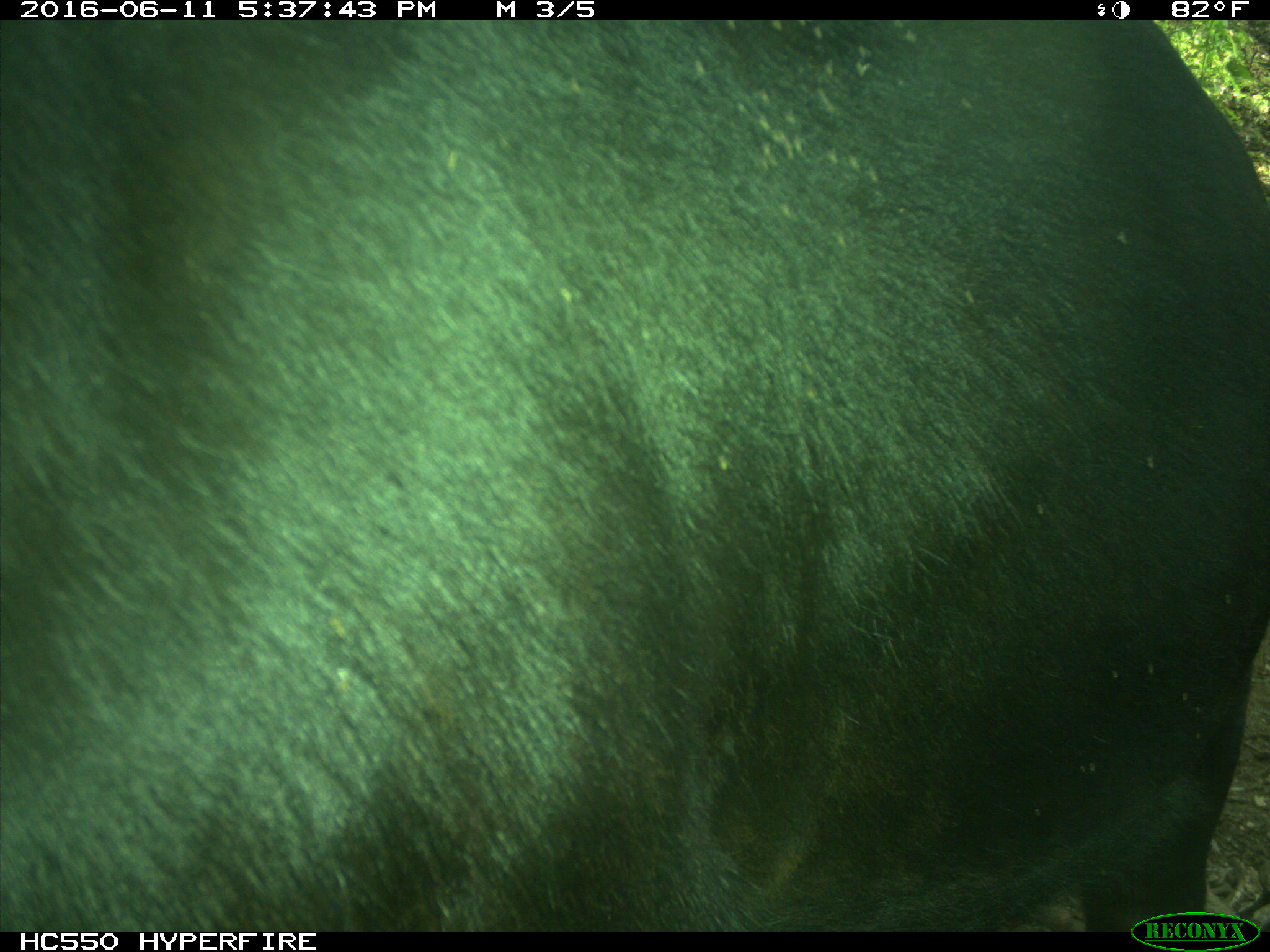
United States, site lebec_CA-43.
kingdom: Animalia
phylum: Chordata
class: Mammalia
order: Artiodactyla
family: Bovidae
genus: Bos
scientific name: Bos taurus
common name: domestic cow